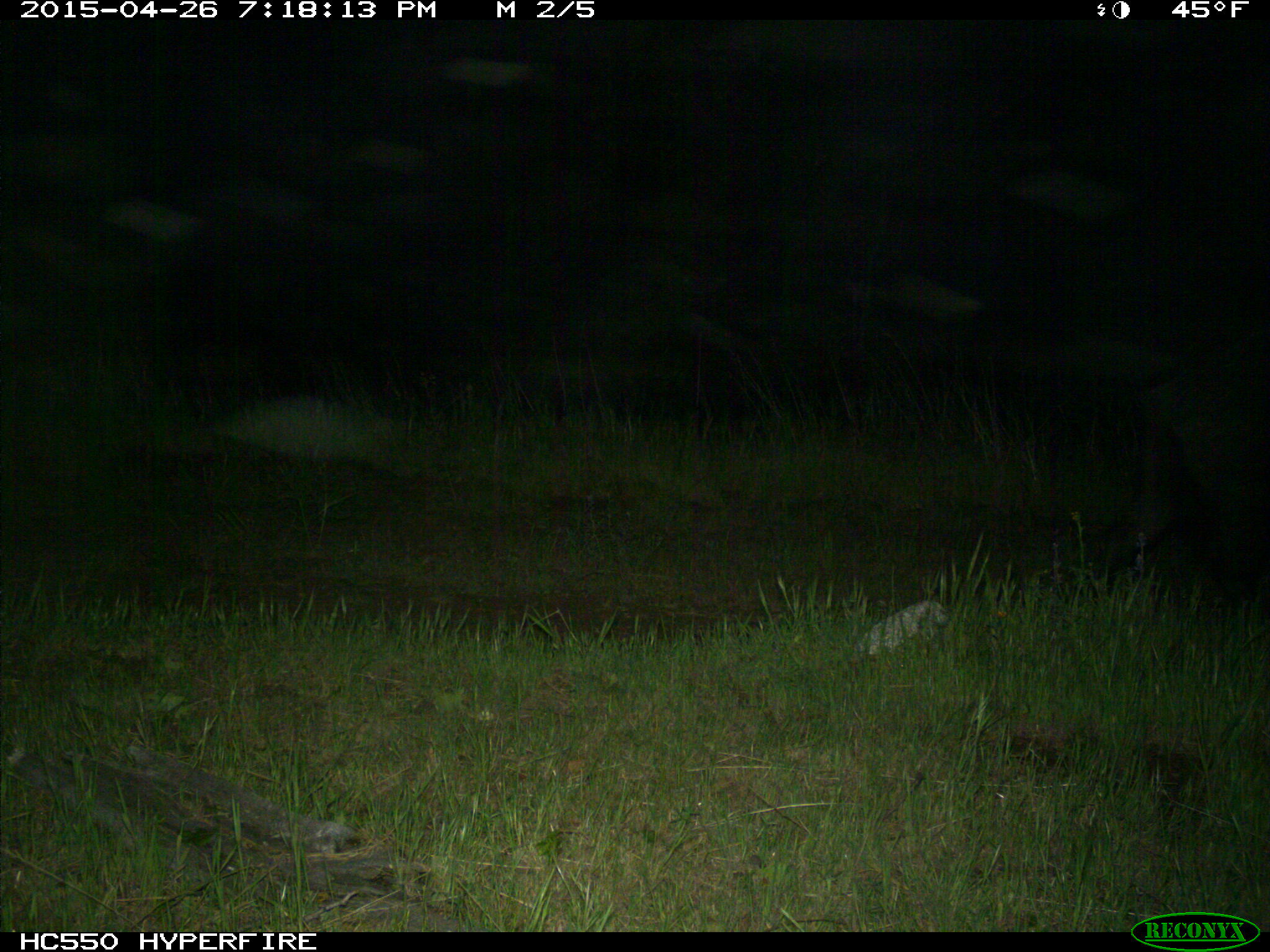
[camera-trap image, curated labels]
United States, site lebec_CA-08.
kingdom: Animalia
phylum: Chordata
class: Mammalia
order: Artiodactyla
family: Suidae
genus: Sus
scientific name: Sus scrofa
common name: wild boar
Sus scrofa (wild boar).